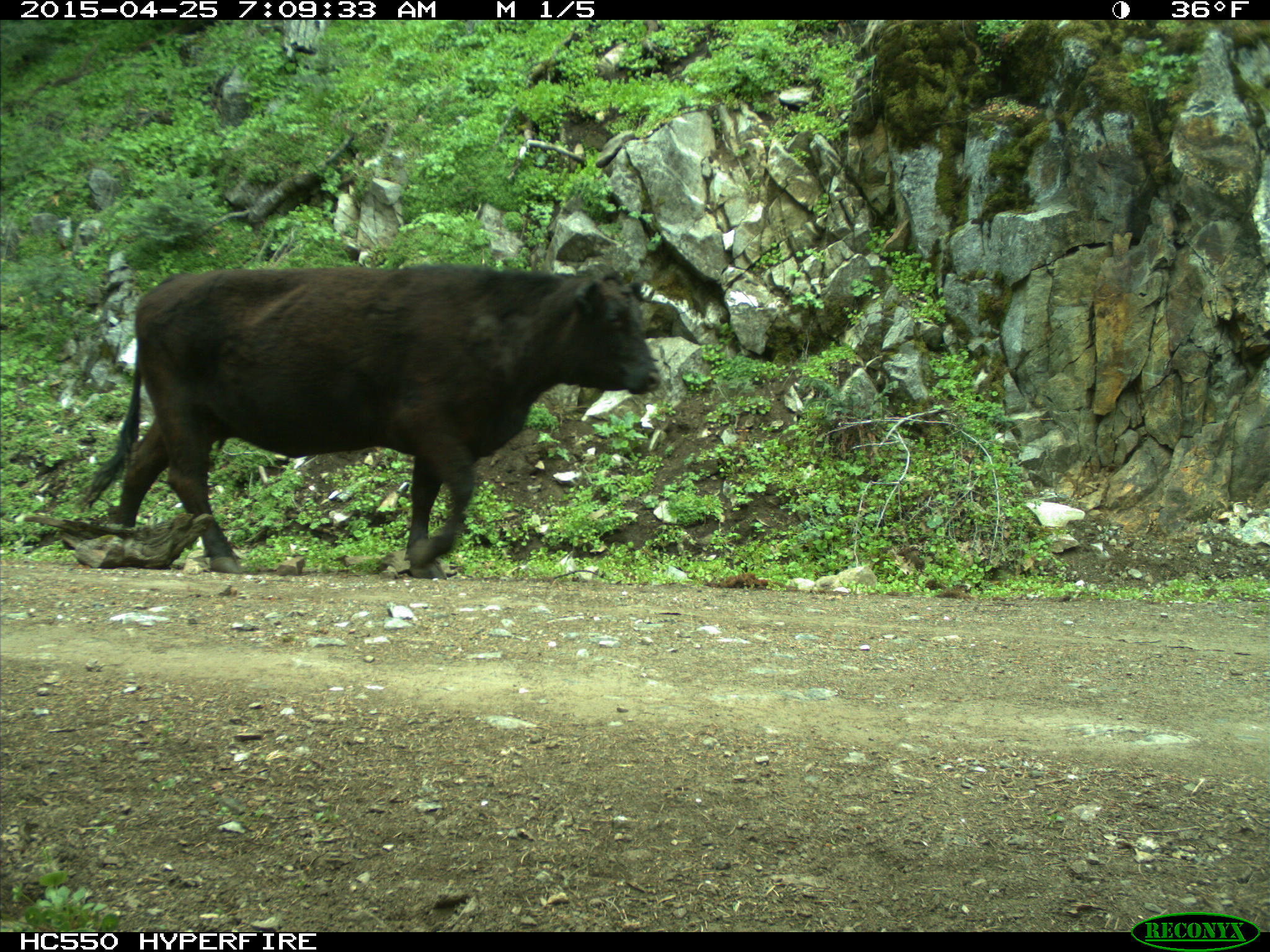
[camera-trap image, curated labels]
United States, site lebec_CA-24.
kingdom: Animalia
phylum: Chordata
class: Mammalia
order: Artiodactyla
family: Bovidae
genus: Bos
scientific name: Bos taurus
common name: domestic cow